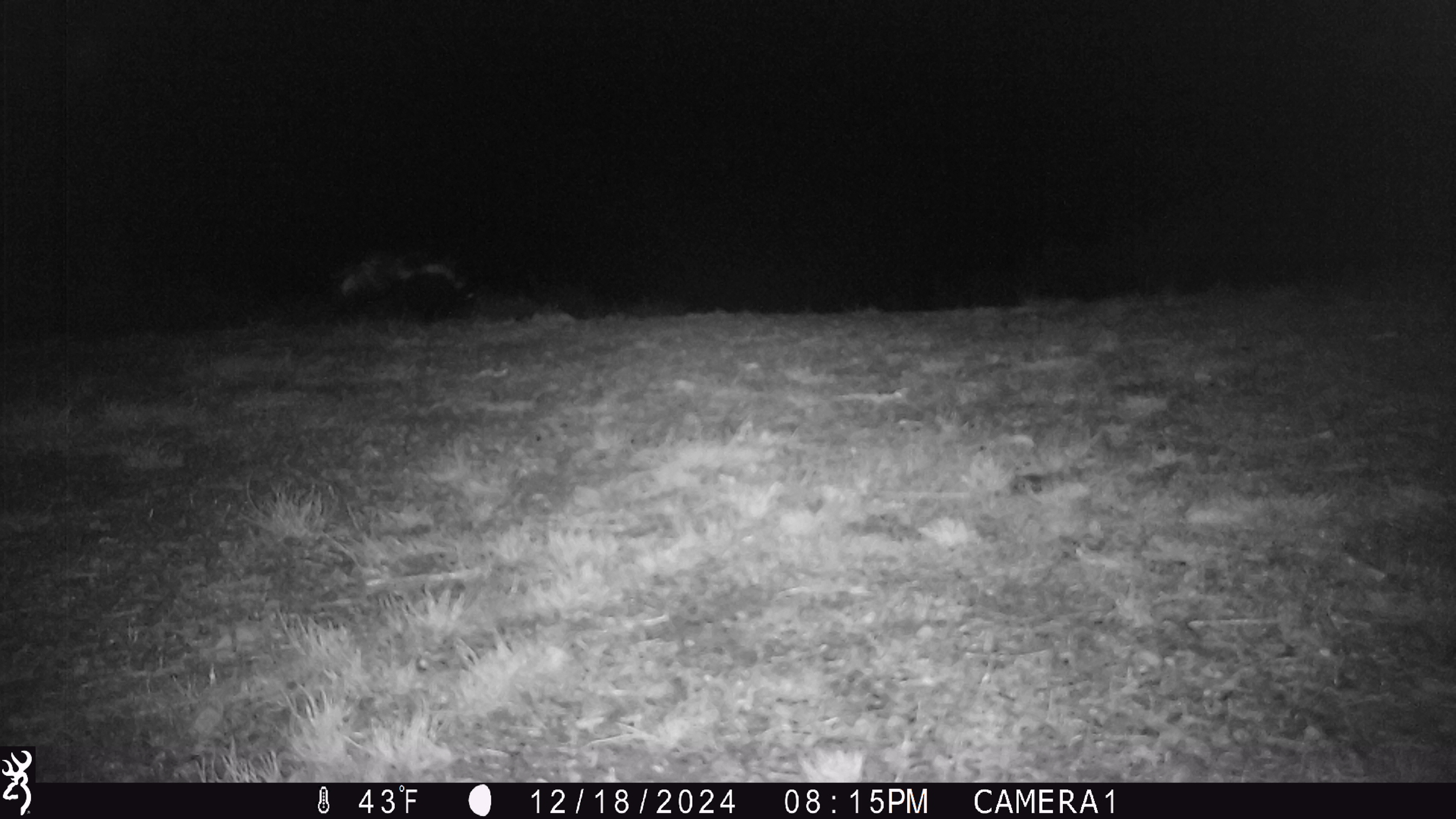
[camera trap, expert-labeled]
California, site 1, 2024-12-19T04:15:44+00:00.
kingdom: Animalia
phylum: Chordata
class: Mammalia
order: Carnivora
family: Mephitidae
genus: Mephitis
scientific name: Mephitis mephitis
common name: striped skunk